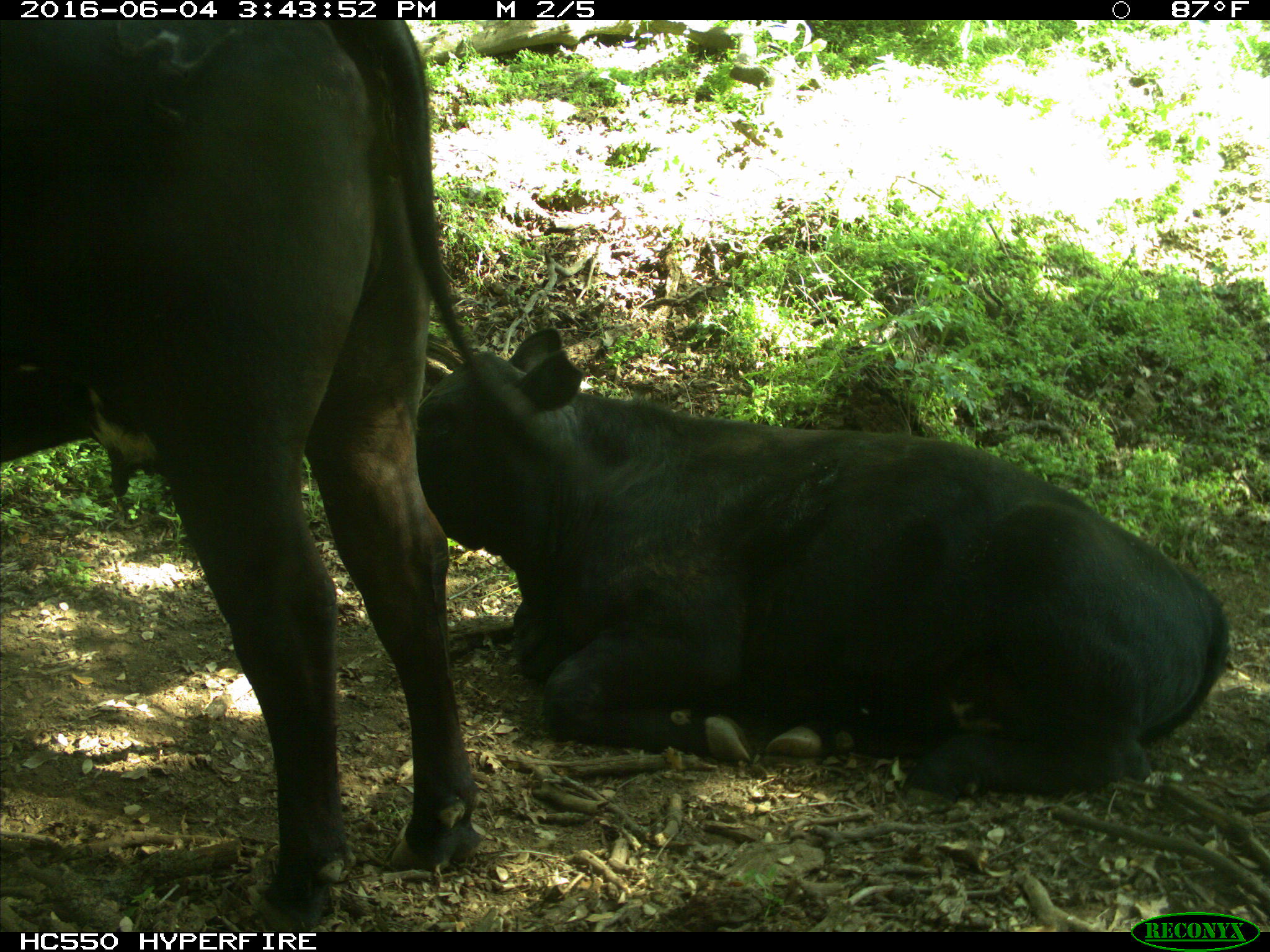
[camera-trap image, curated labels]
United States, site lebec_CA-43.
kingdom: Animalia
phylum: Chordata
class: Mammalia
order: Artiodactyla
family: Bovidae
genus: Bos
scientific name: Bos taurus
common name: domestic cow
Bos taurus (domestic cow).